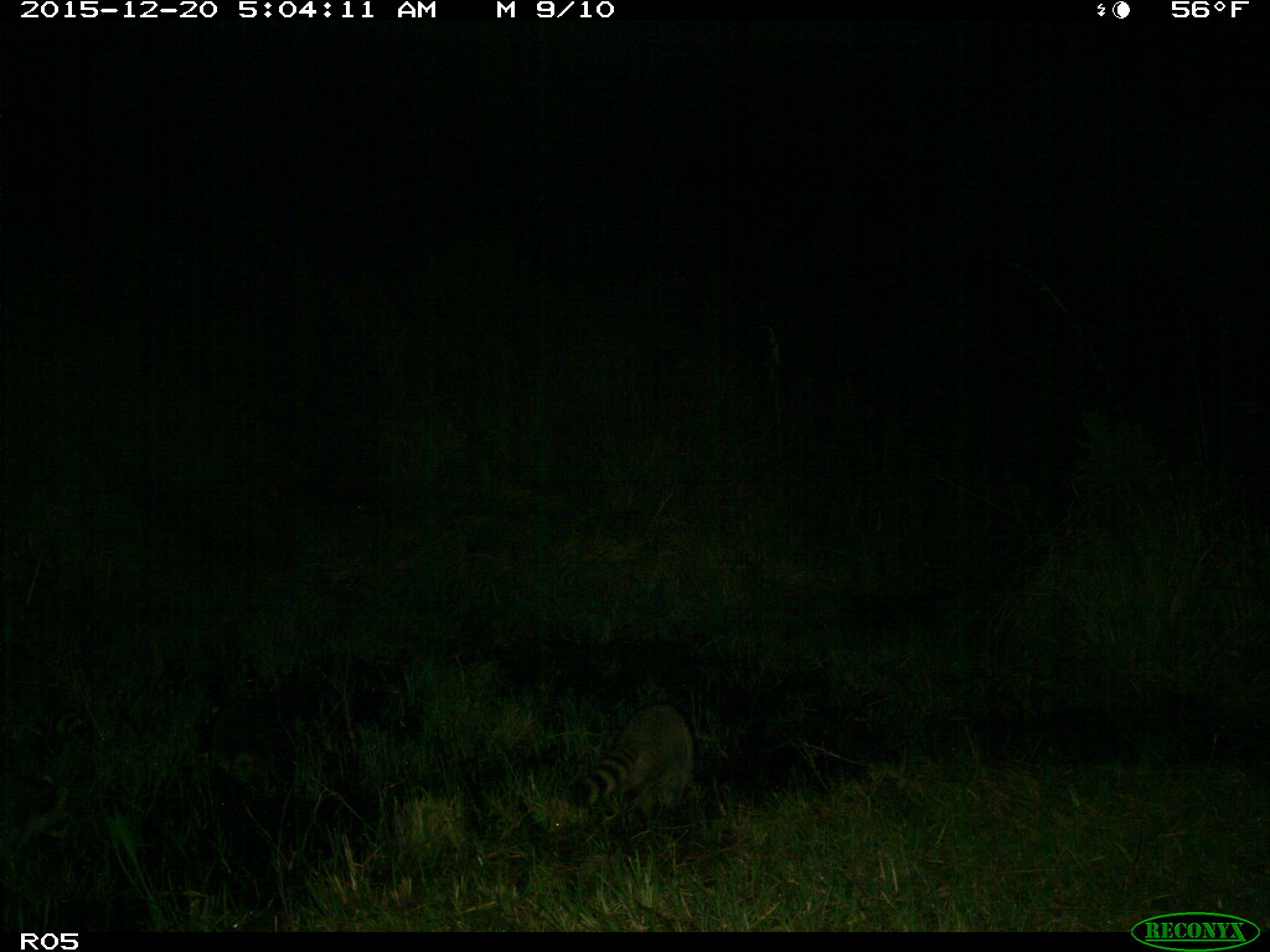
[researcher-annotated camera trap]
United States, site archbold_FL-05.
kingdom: Animalia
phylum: Chordata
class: Mammalia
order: Carnivora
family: Procyonidae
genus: Procyon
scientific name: Procyon lotor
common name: common raccoon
Procyon lotor (common raccoon).